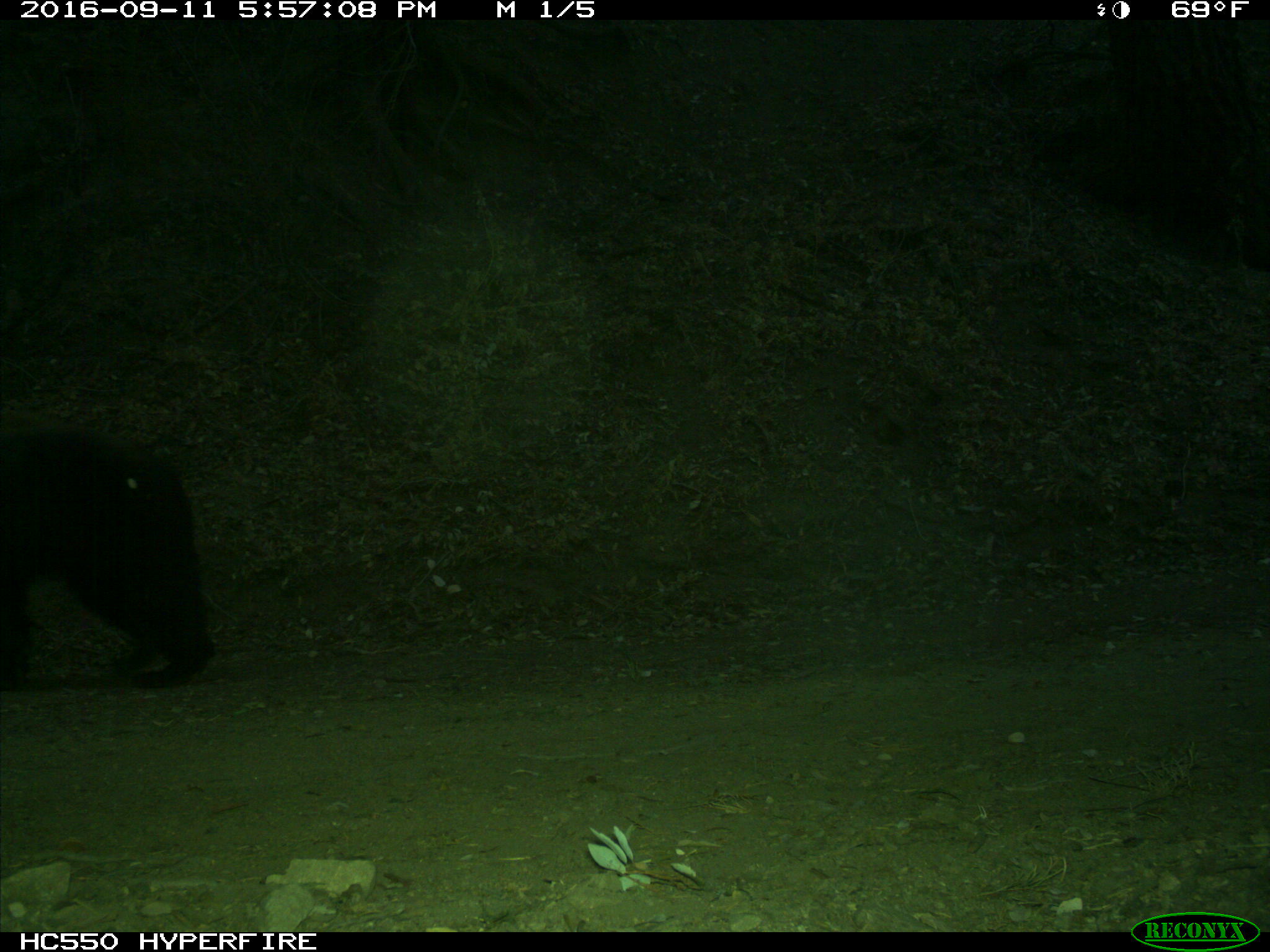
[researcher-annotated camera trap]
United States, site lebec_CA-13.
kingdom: Animalia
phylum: Chordata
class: Mammalia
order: Carnivora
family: Ursidae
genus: Ursus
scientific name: Ursus americanus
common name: american black bear